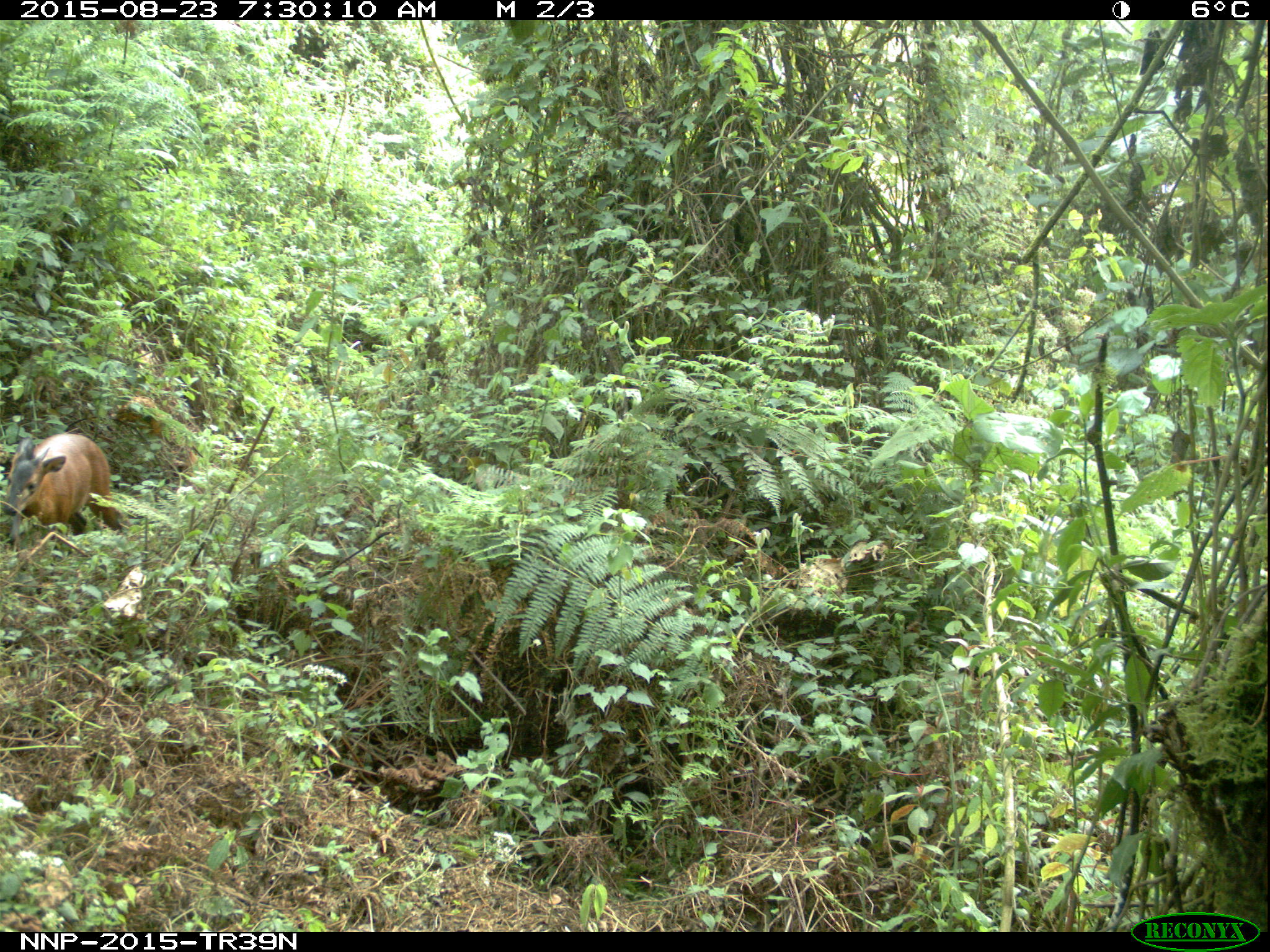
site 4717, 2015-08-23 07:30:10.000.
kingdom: Animalia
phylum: Chordata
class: Mammalia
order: Artiodactyla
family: Bovidae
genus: Cephalophus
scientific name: Cephalophus nigrifrons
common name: black-fronted duiker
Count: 1.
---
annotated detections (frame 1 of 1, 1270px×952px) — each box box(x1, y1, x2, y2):
cephalophus nigrifrons: box(2, 431, 131, 548)